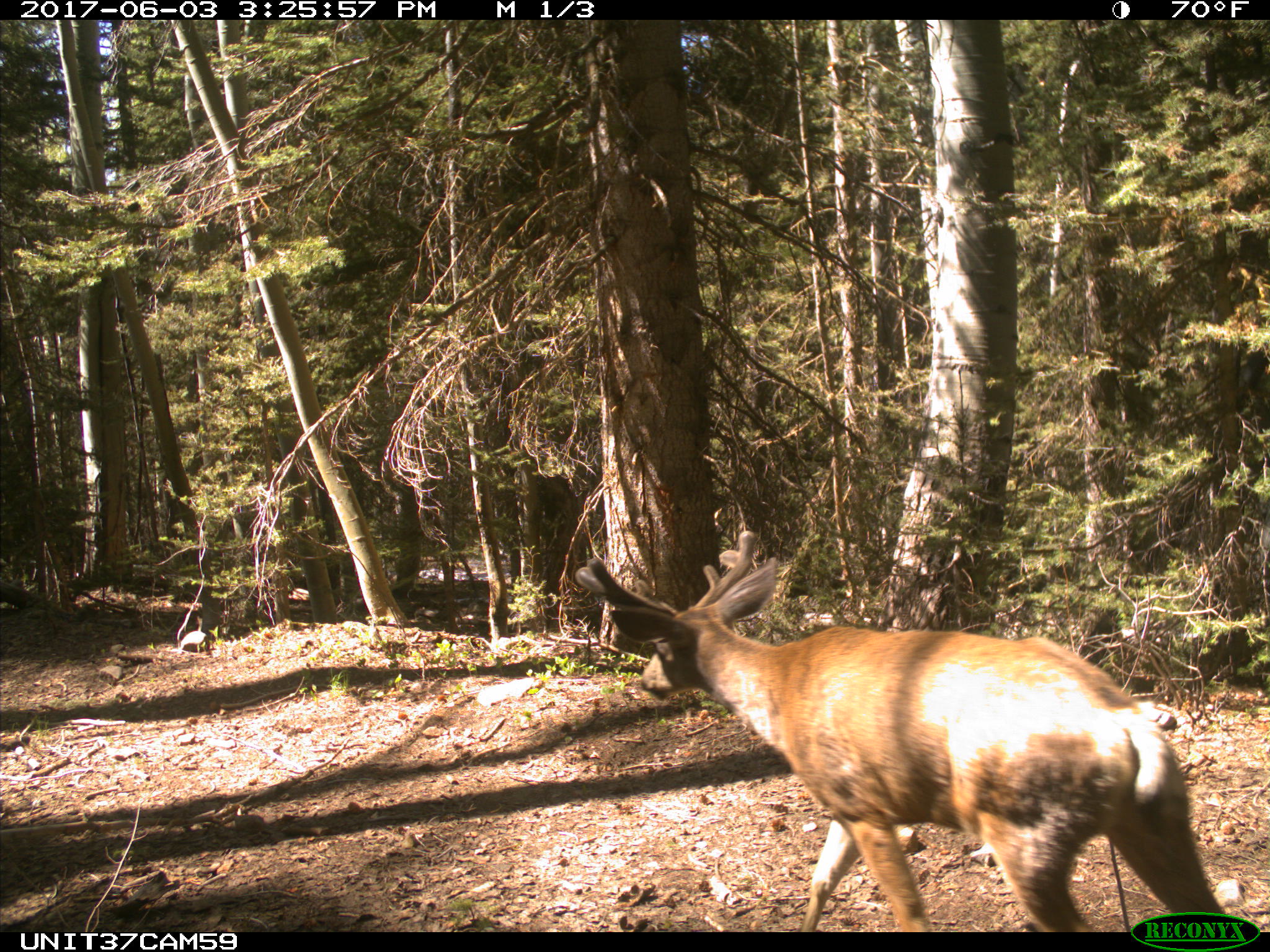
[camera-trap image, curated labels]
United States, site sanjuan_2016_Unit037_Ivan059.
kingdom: Animalia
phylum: Chordata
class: Mammalia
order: Artiodactyla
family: Cervidae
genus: Odocoileus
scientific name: Odocoileus hemionus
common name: mule deer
Odocoileus hemionus (mule deer).